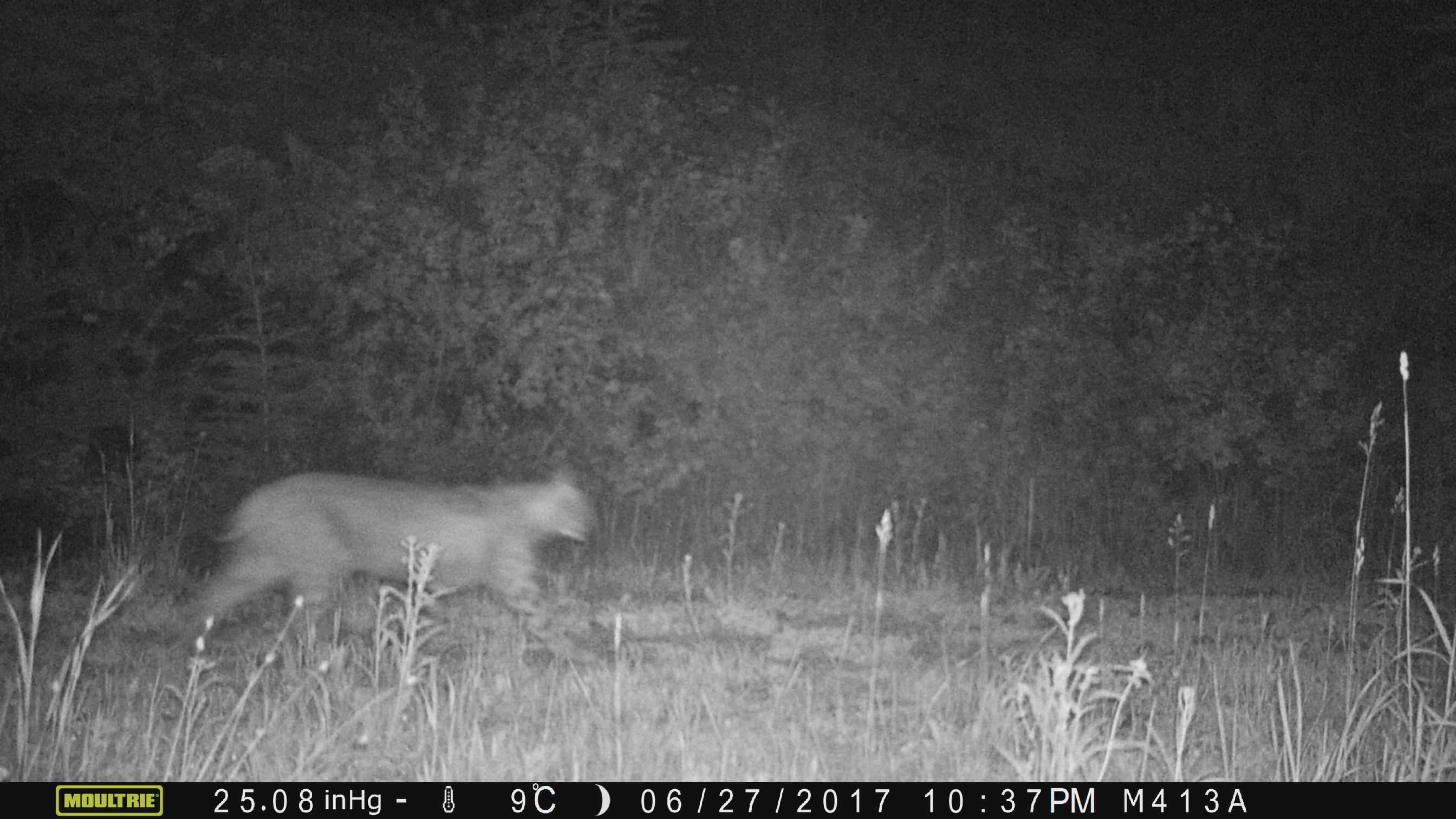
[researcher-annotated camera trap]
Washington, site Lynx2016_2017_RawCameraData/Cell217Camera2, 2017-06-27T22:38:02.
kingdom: Animalia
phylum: Chordata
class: Mammalia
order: Carnivora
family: Felidae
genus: Lynx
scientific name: Lynx rufus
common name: bobcat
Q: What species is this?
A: Lynx rufus (bobcat).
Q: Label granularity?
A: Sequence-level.